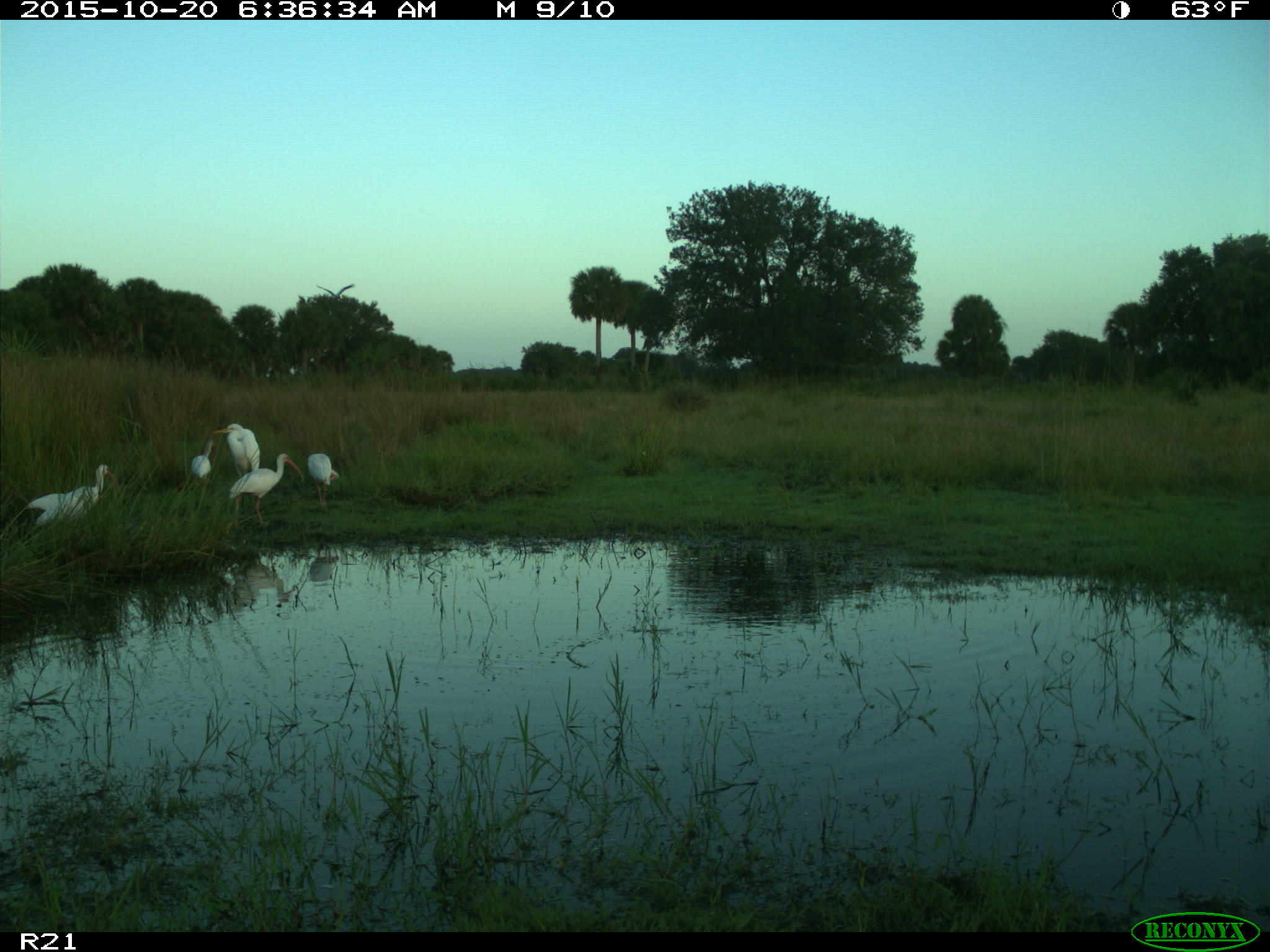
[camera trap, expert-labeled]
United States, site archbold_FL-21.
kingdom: Animalia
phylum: Chordata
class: Aves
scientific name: Aves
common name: birds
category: unidentified bird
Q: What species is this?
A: Unidentified bird (birds) (Aves).